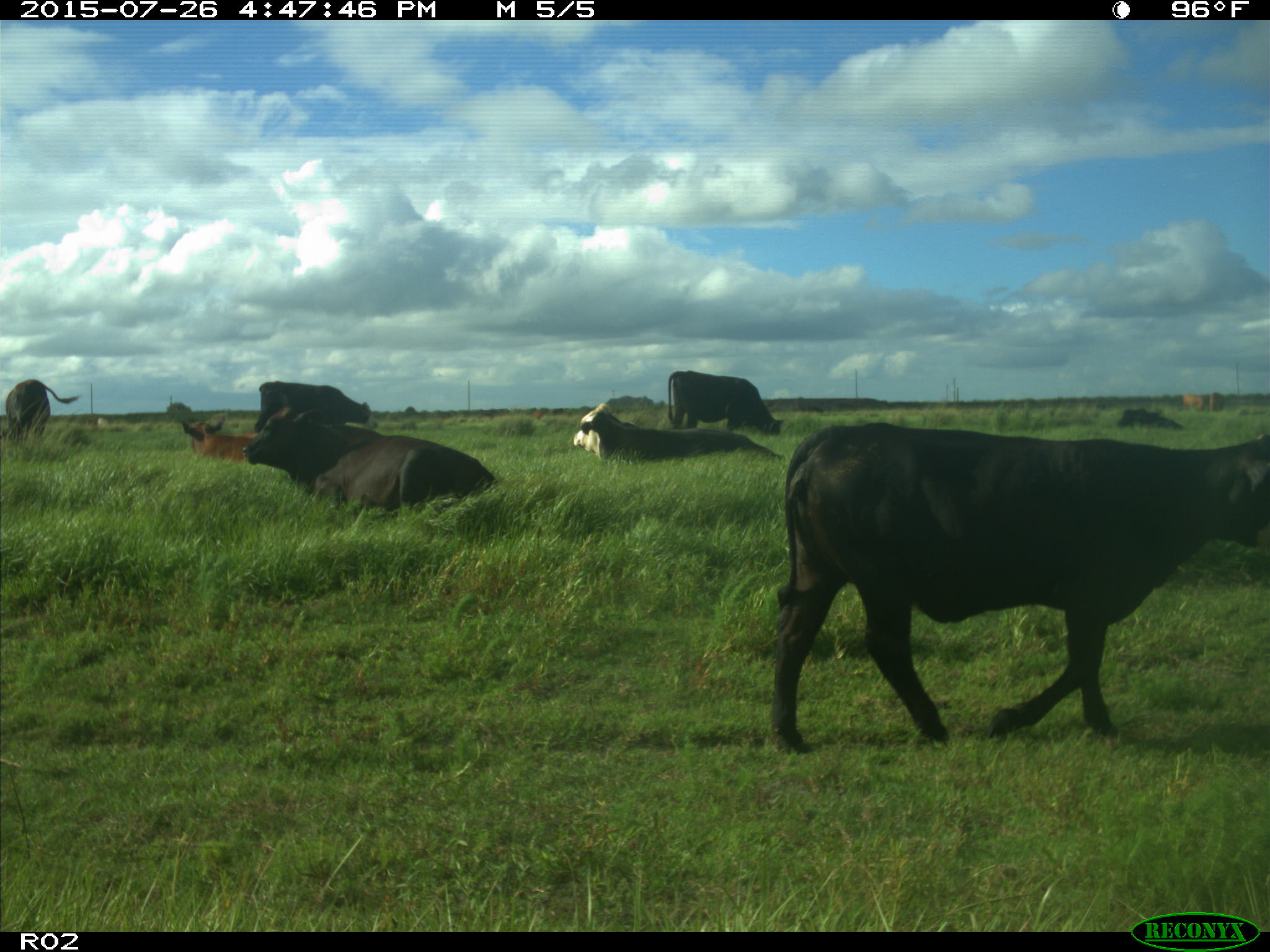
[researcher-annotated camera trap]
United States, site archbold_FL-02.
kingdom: Animalia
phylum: Chordata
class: Mammalia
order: Artiodactyla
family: Bovidae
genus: Bos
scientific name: Bos taurus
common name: domestic cow